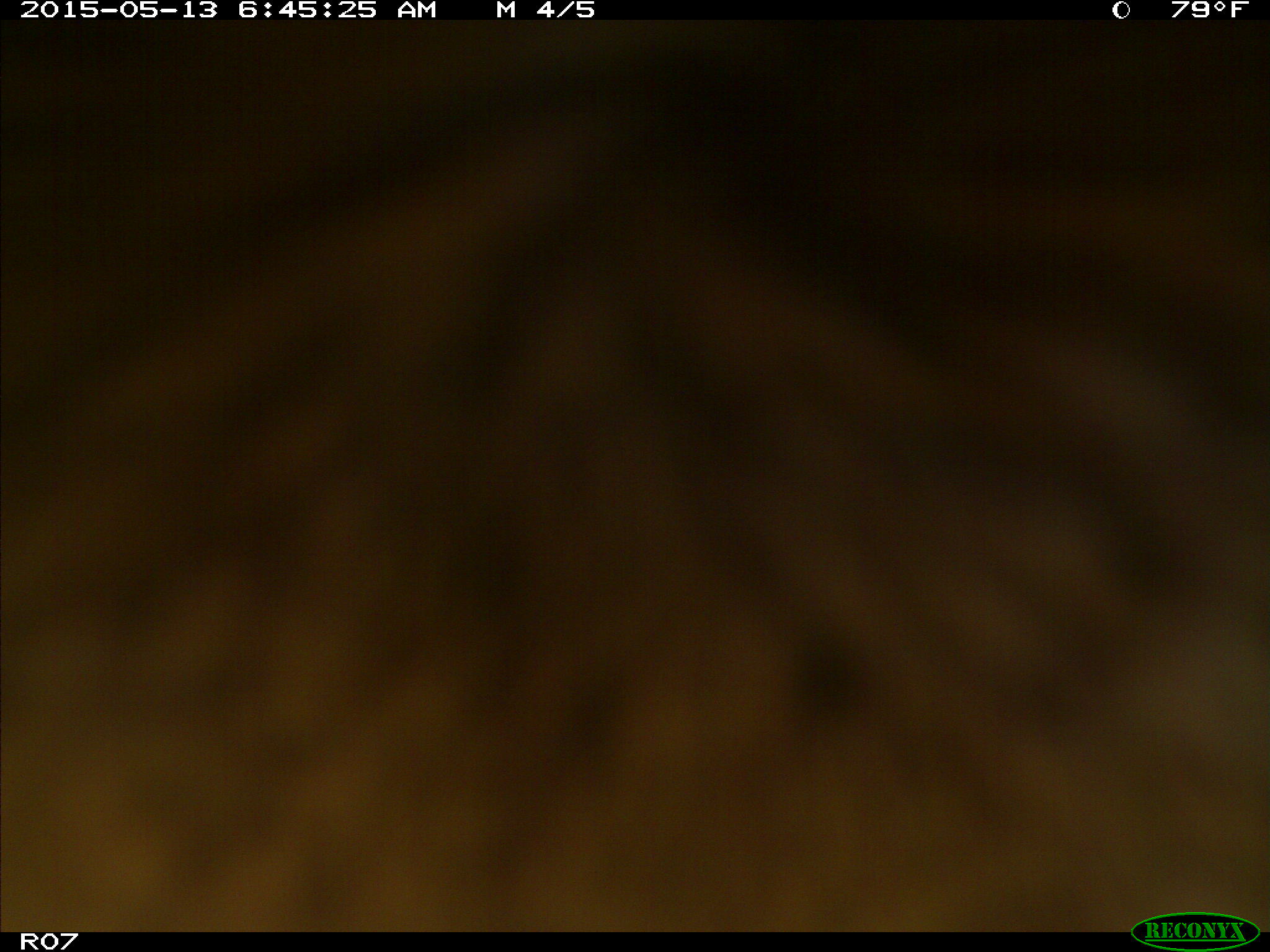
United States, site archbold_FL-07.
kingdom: Animalia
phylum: Chordata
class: Mammalia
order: Artiodactyla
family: Bovidae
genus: Bos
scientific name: Bos taurus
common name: domestic cow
Bos taurus (domestic cow).